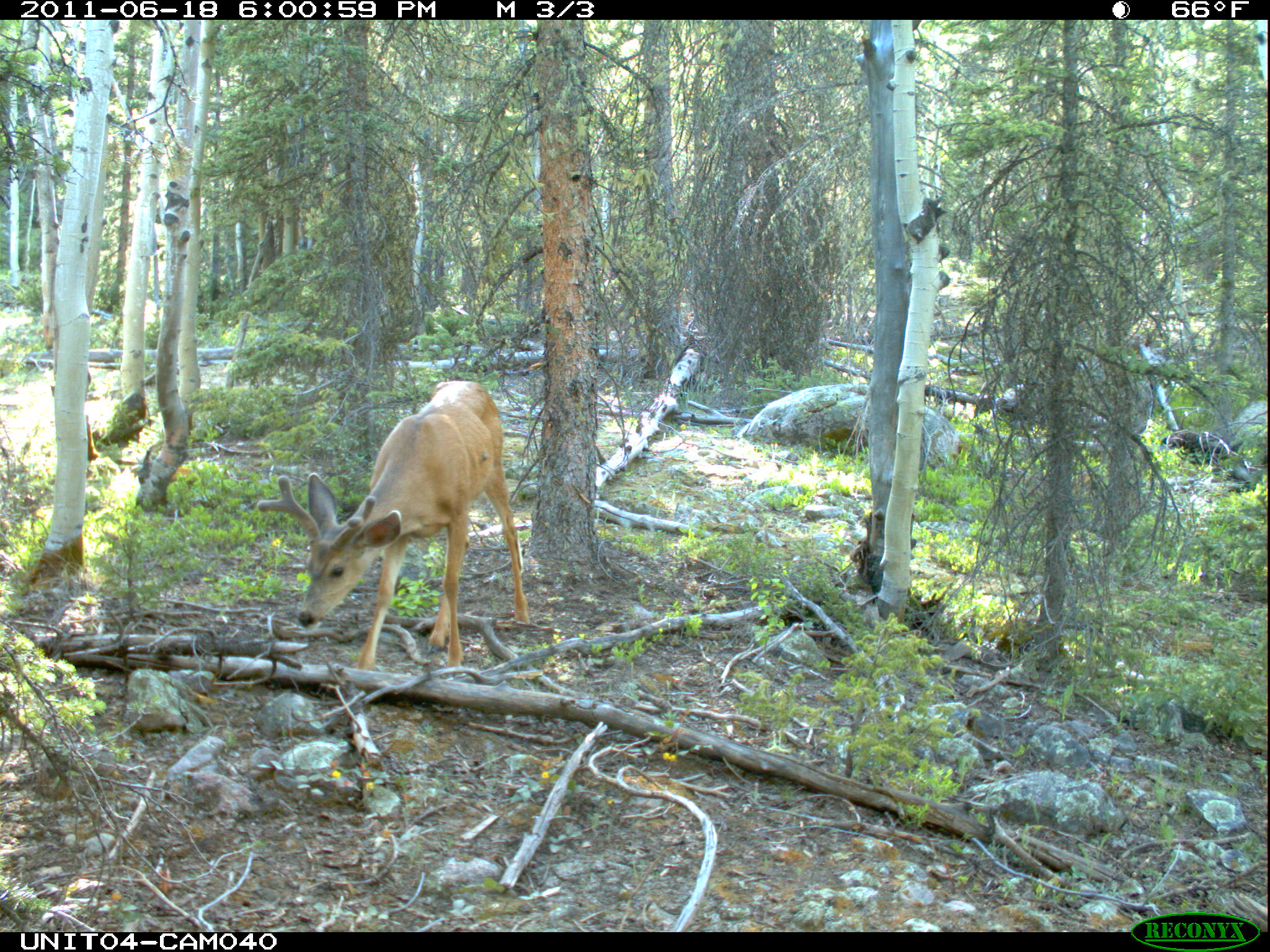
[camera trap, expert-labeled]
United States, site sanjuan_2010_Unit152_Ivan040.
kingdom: Animalia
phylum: Chordata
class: Mammalia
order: Artiodactyla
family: Cervidae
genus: Odocoileus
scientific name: Odocoileus hemionus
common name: mule deer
Odocoileus hemionus (mule deer).